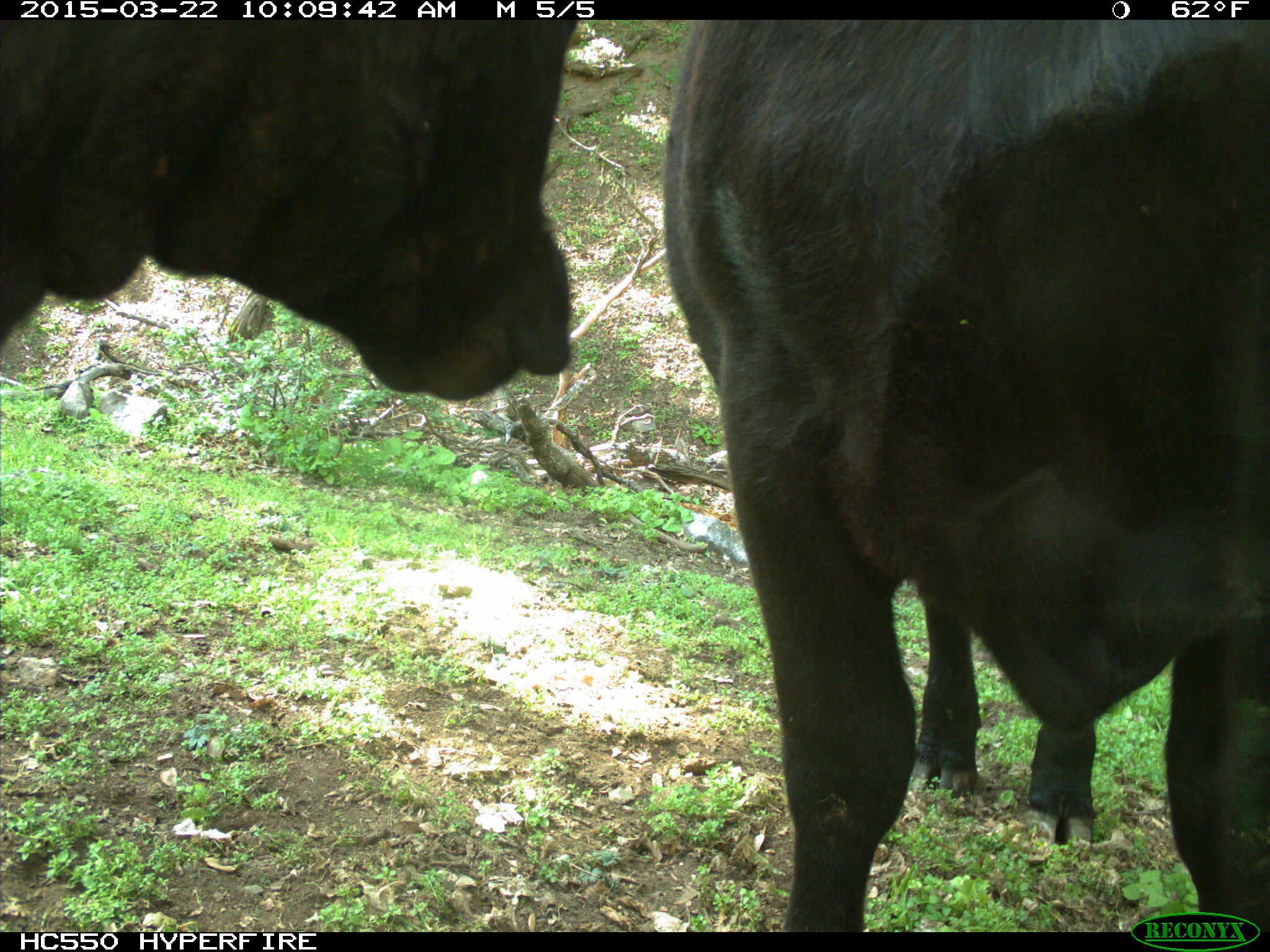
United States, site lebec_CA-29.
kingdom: Animalia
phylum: Chordata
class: Mammalia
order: Artiodactyla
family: Bovidae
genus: Bos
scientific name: Bos taurus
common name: domestic cow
Bos taurus (domestic cow).